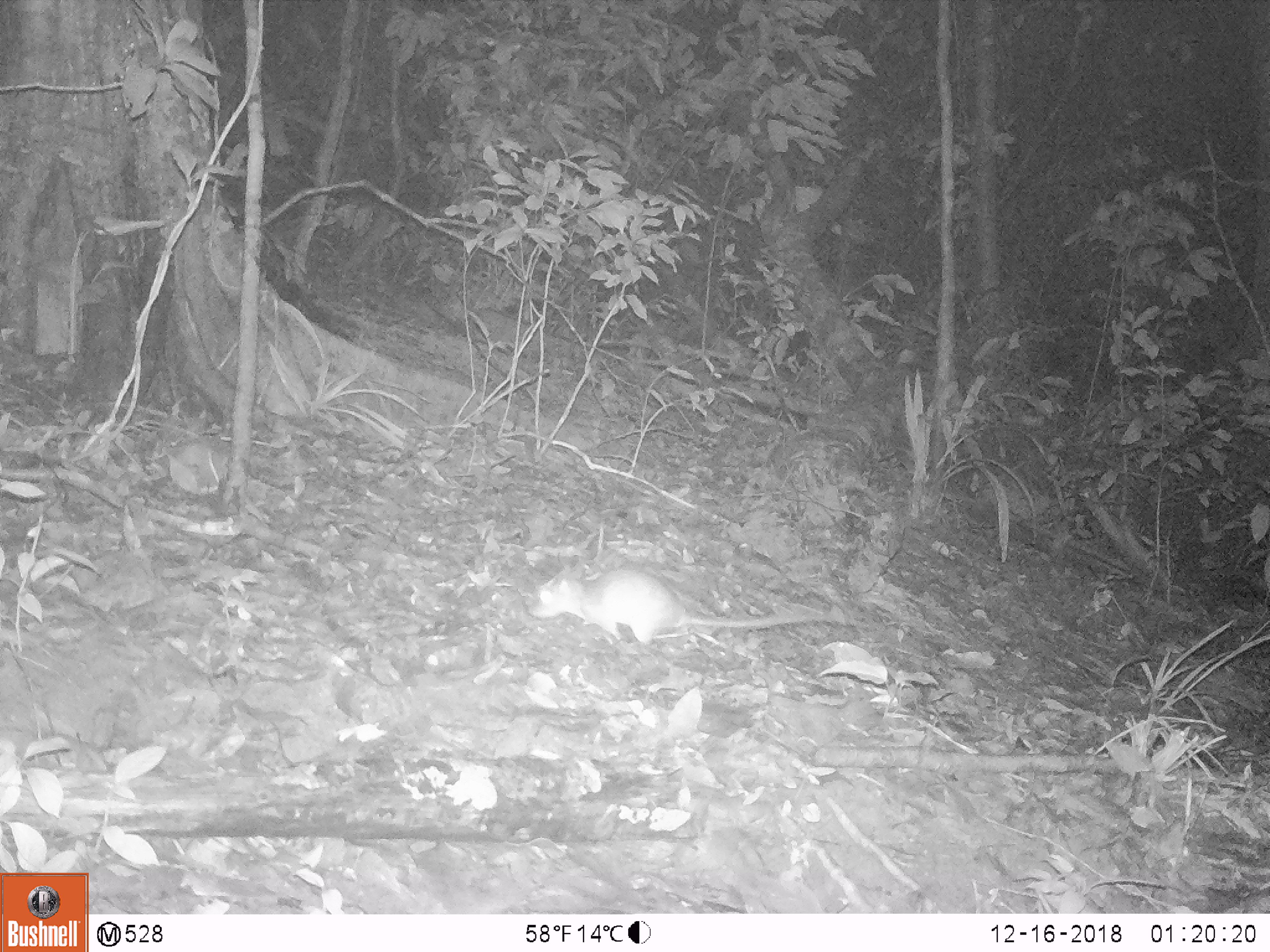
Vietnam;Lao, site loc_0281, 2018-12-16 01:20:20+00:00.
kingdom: Animalia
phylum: Chordata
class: Mammalia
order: Rodentia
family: Muridae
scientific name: Muridae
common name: old-world mice and rats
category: unidentified murid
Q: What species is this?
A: Unidentified murid (old-world mice and rats) (Muridae).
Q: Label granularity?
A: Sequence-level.